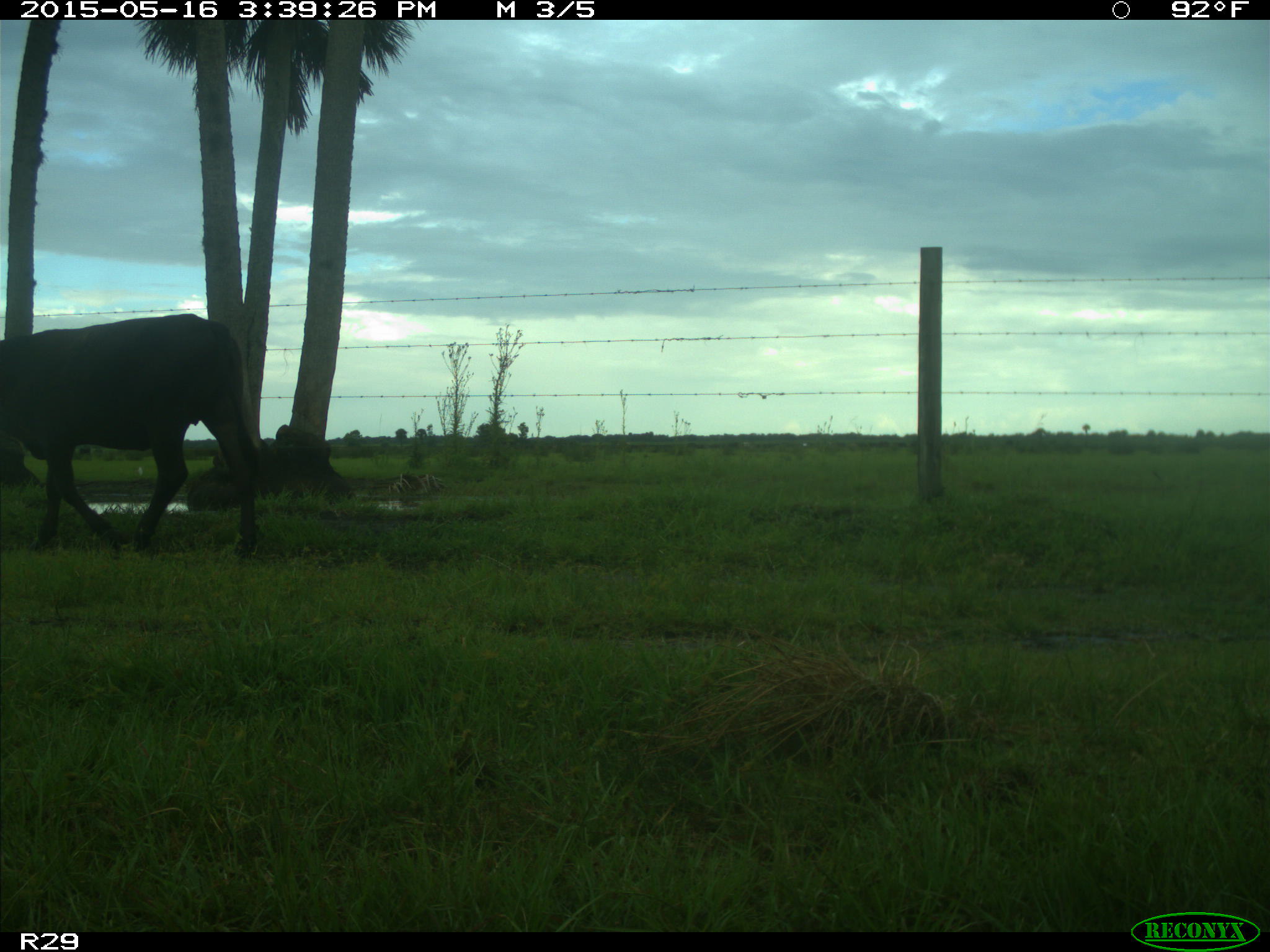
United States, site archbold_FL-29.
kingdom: Animalia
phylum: Chordata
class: Mammalia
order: Artiodactyla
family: Bovidae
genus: Bos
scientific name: Bos taurus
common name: domestic cow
Bos taurus (domestic cow).